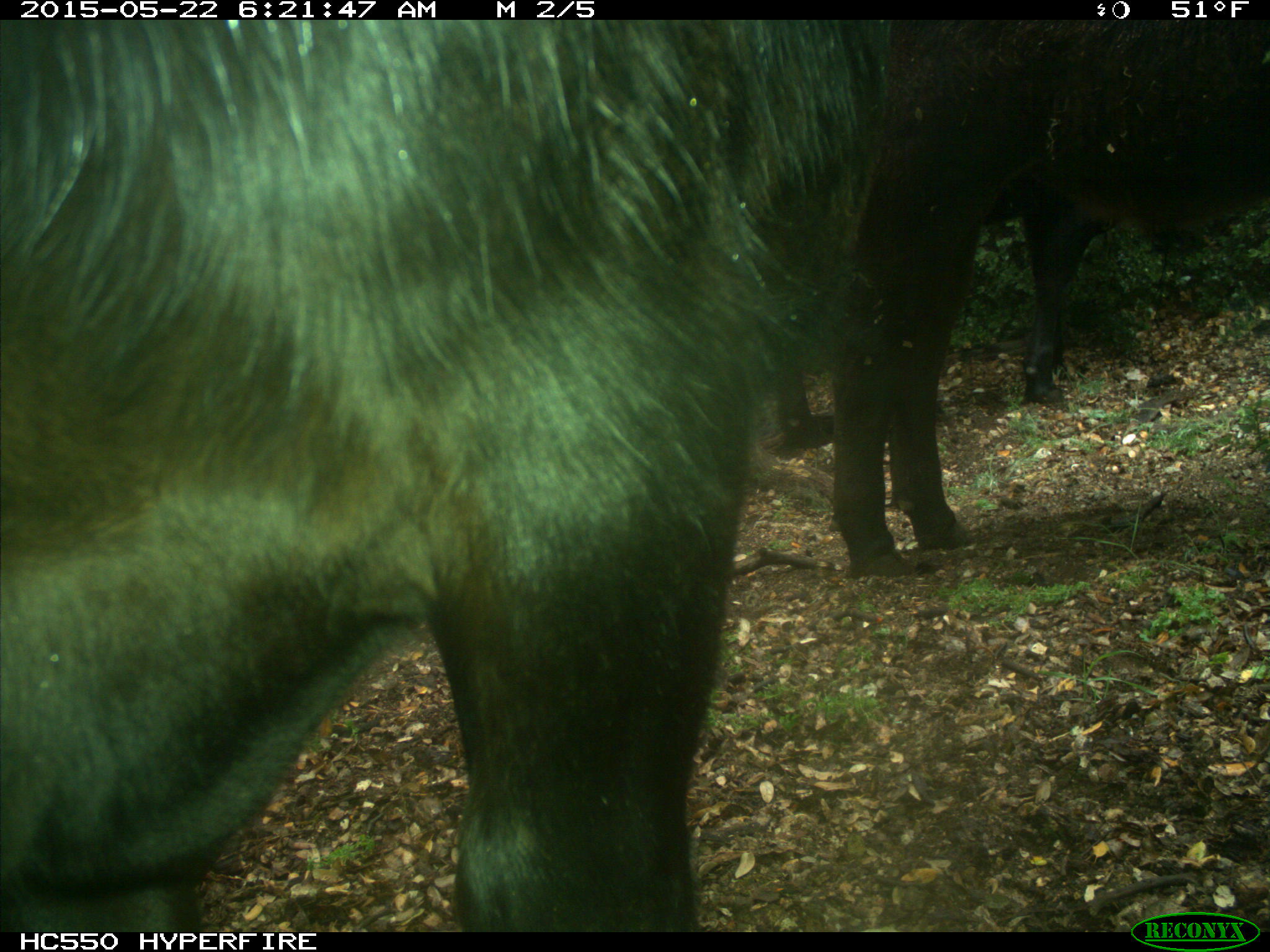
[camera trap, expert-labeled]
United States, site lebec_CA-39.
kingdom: Animalia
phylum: Chordata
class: Mammalia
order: Artiodactyla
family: Bovidae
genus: Bos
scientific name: Bos taurus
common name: domestic cow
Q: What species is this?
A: Bos taurus (domestic cow).